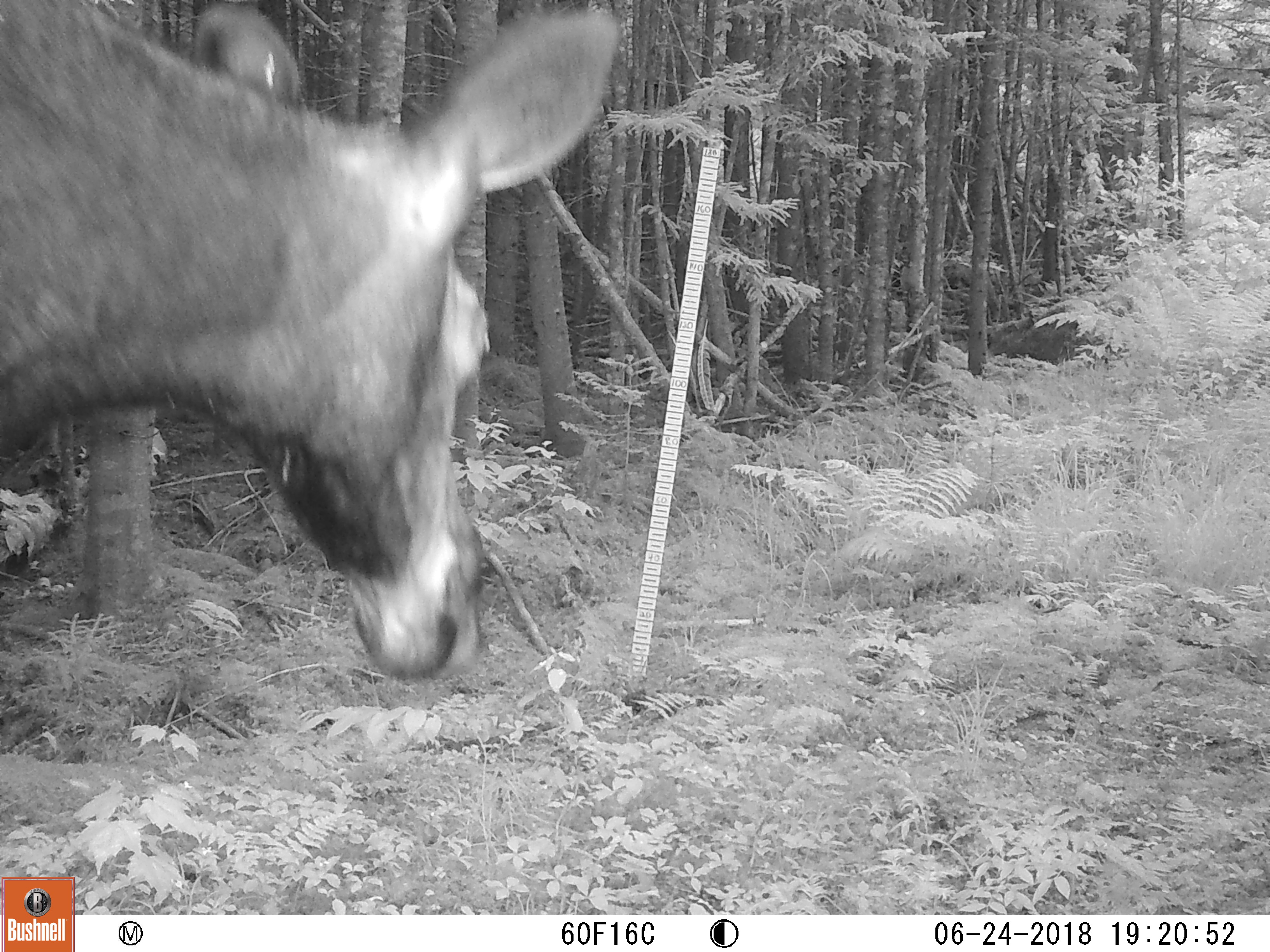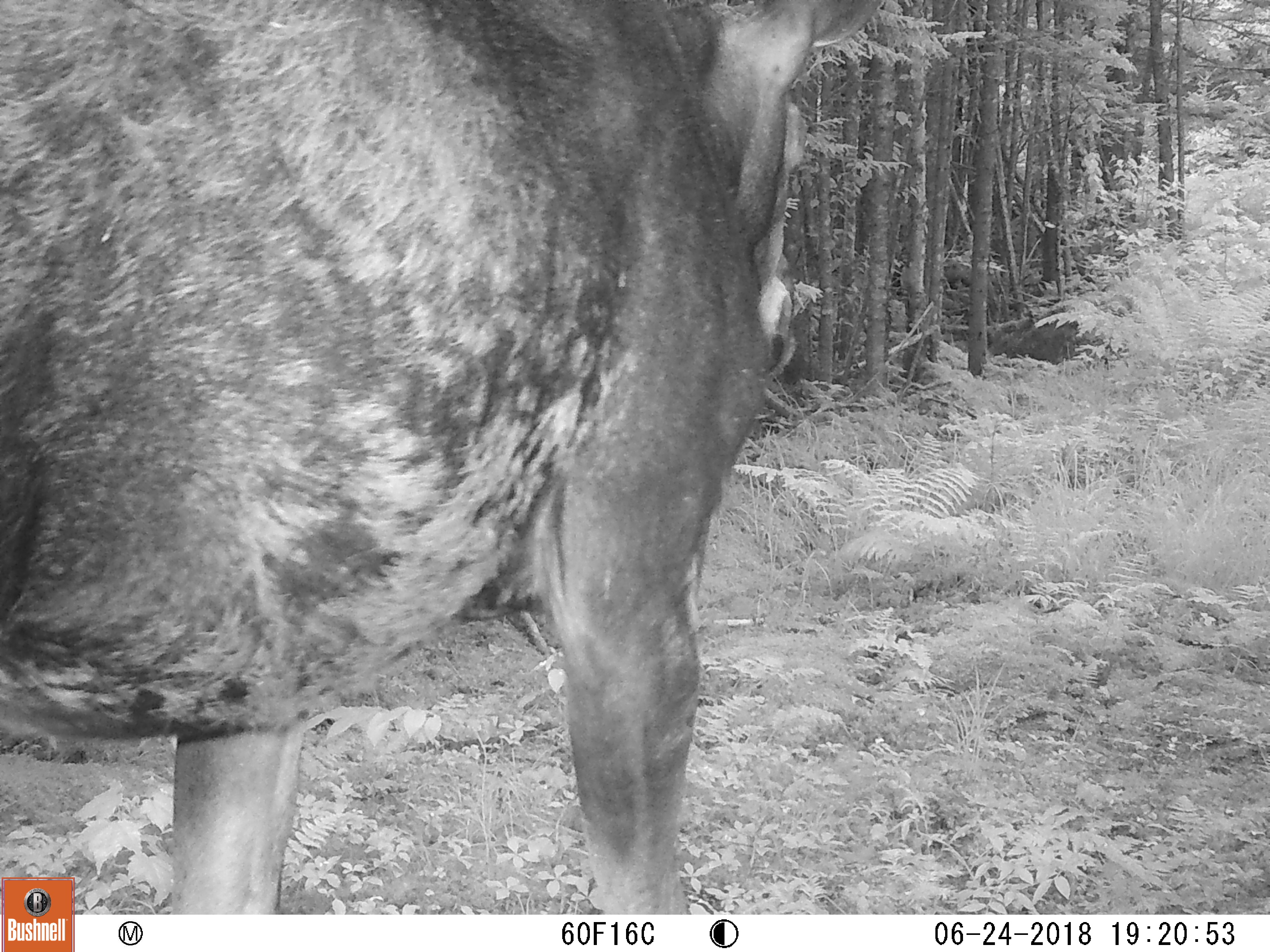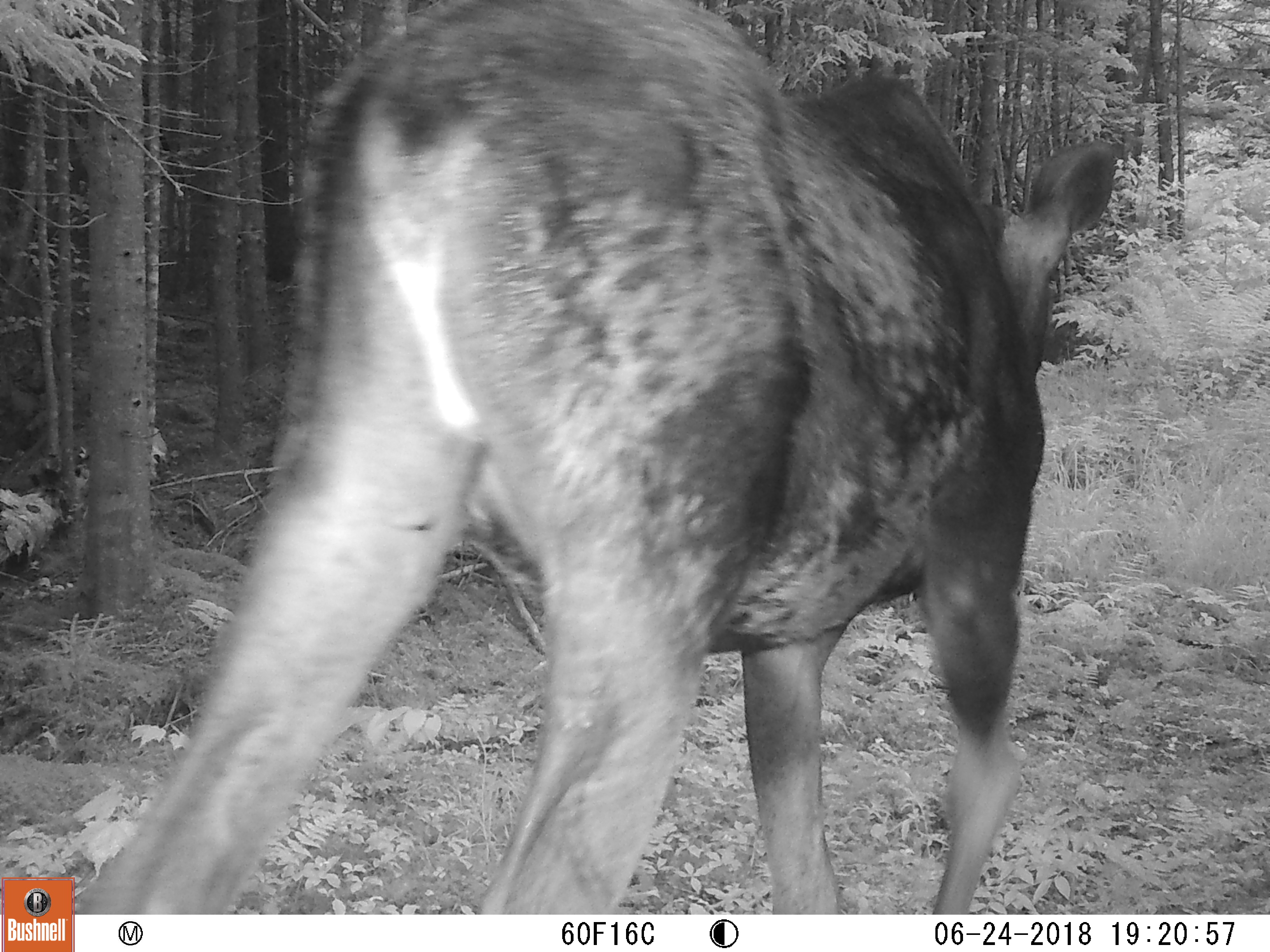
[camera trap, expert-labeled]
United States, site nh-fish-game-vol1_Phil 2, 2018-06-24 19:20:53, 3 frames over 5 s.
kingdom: Animalia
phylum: Chordata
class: Mammalia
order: Artiodactyla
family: Cervidae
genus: Alces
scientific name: Alces alces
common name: moose